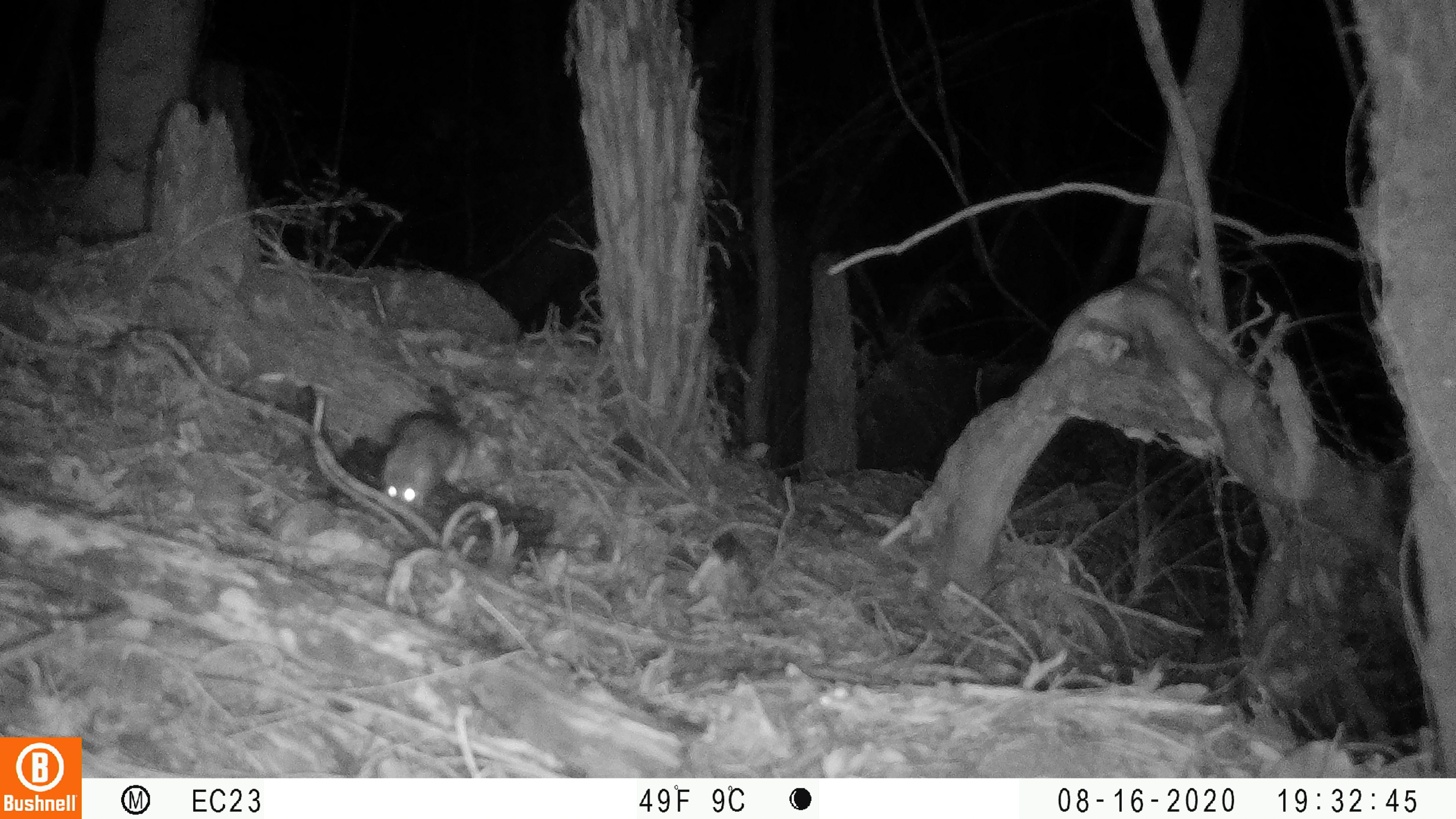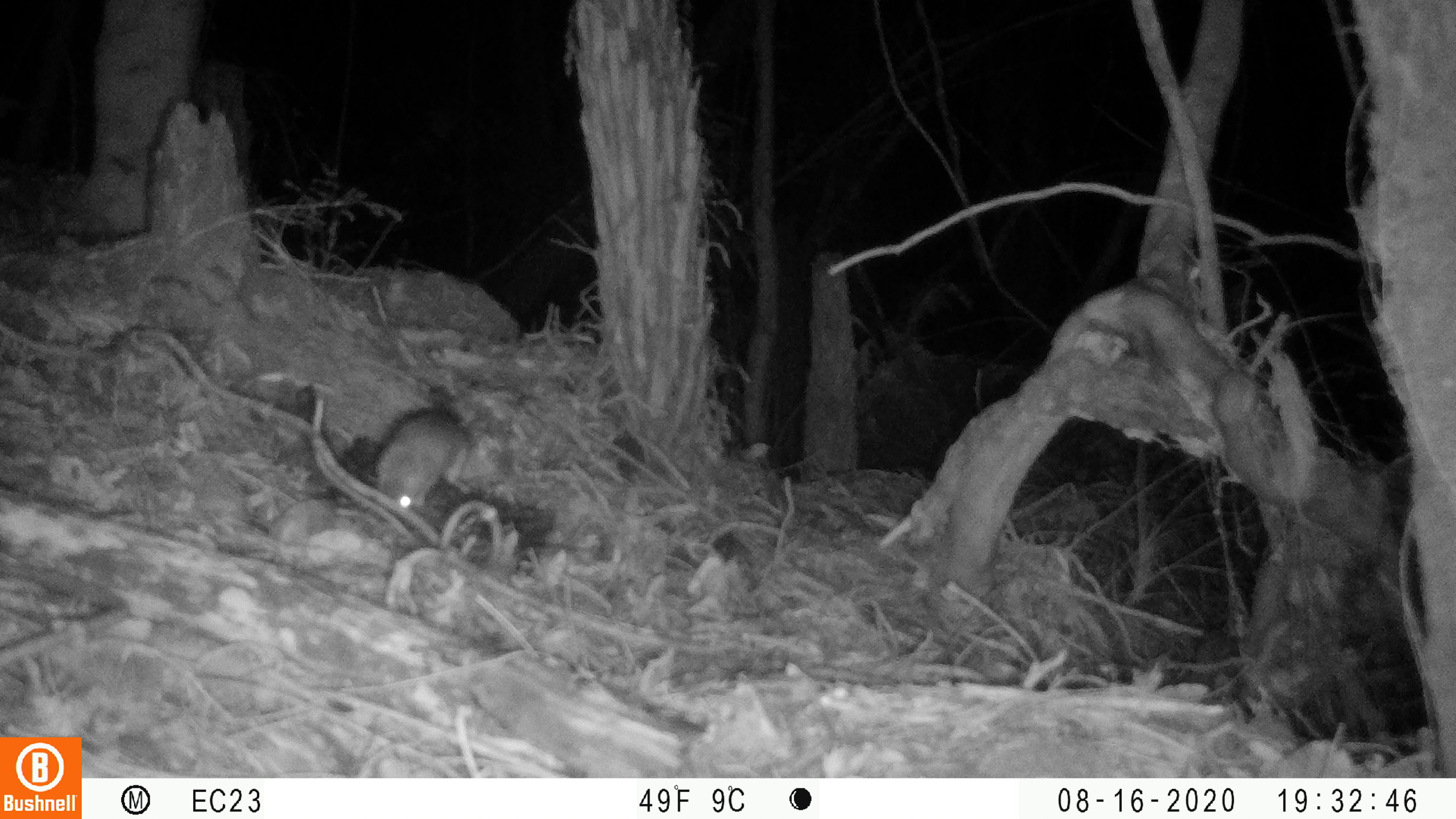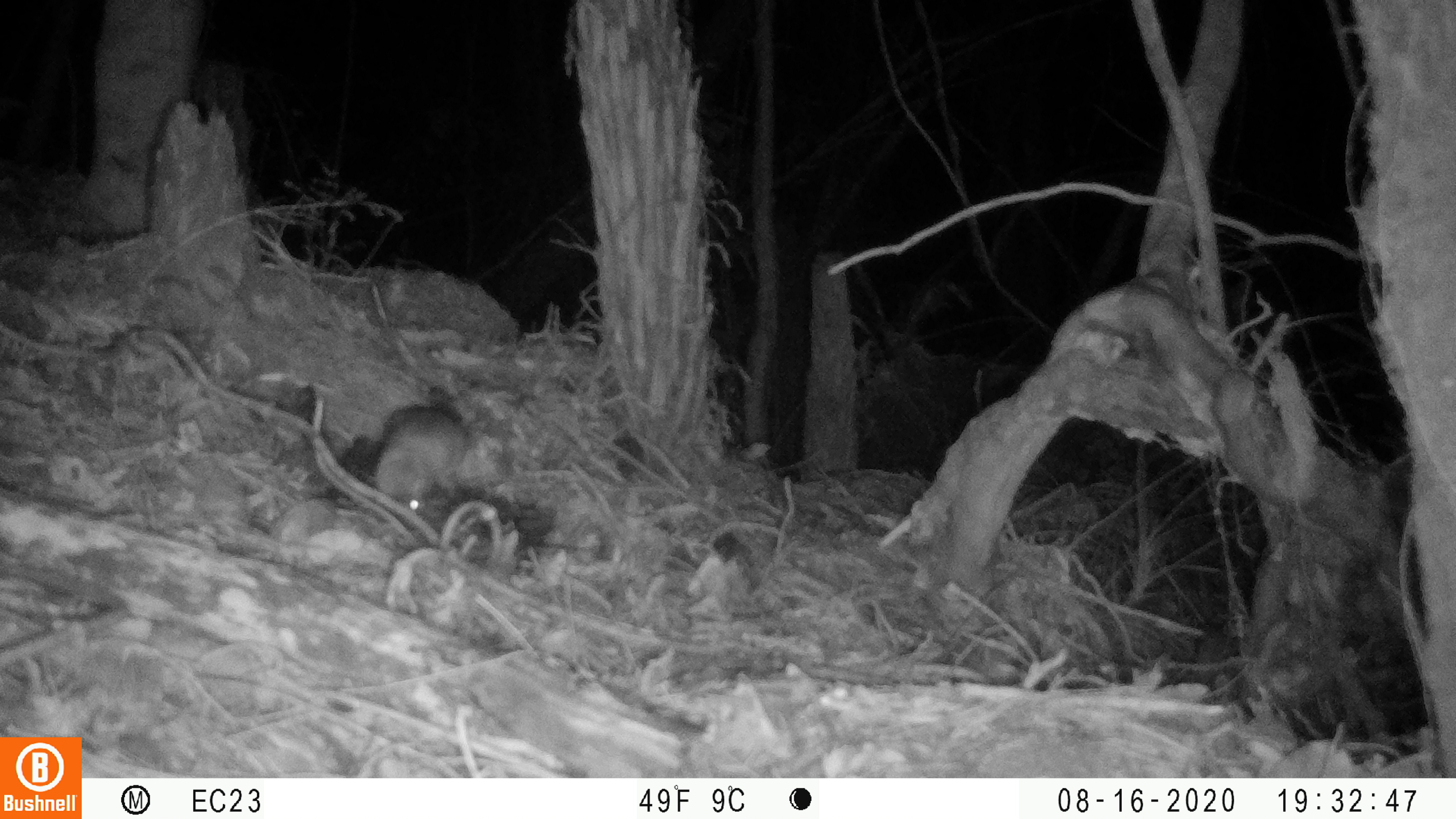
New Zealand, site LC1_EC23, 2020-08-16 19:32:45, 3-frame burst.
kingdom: Animalia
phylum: Chordata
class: Mammalia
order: Rodentia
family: Muridae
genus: Rattus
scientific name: Rattus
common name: rat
Rat (Rattus).